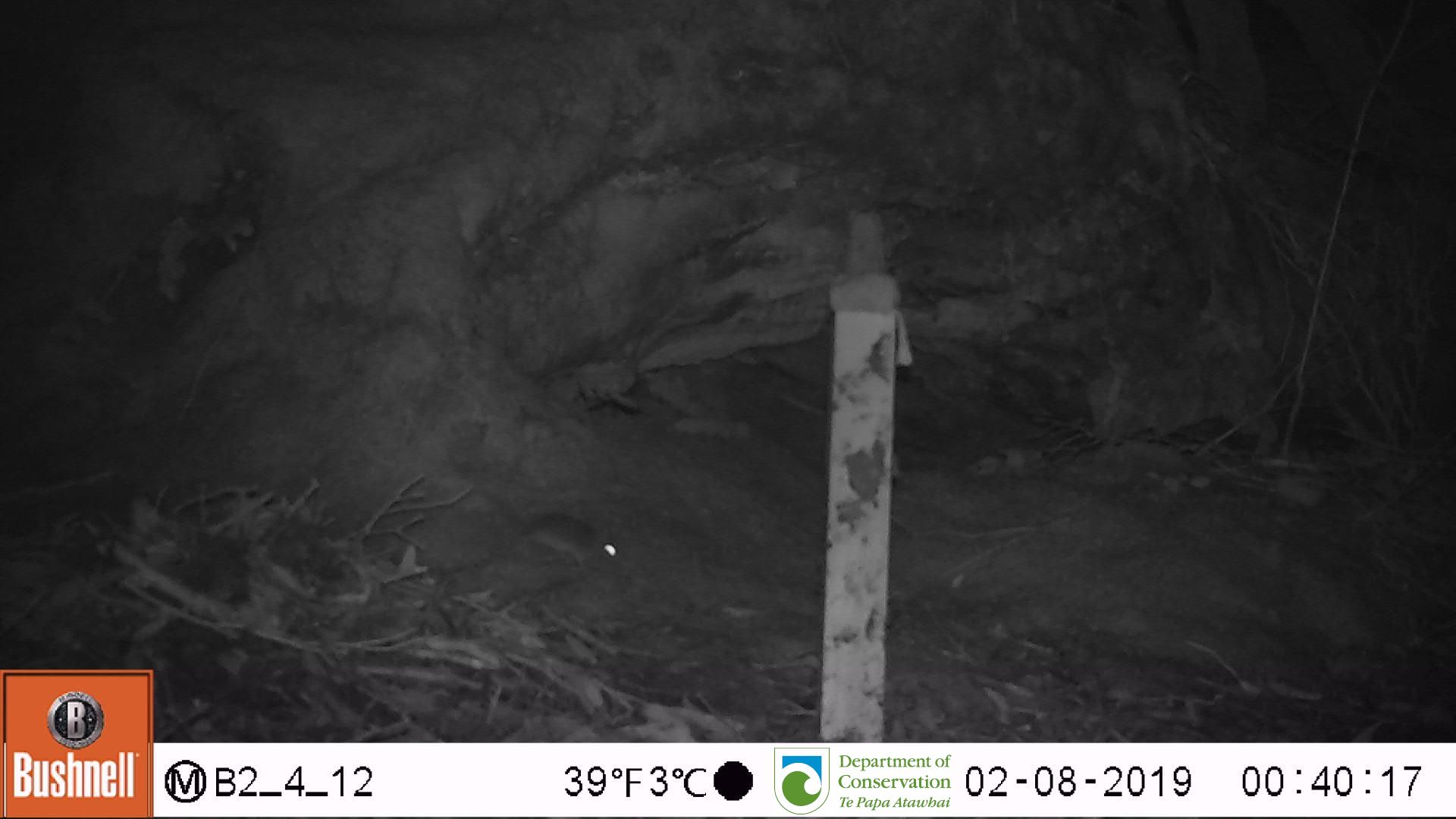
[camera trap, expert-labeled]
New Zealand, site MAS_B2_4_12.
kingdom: Animalia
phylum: Chordata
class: Mammalia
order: Rodentia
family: Muridae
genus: Mus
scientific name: Mus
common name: mouse